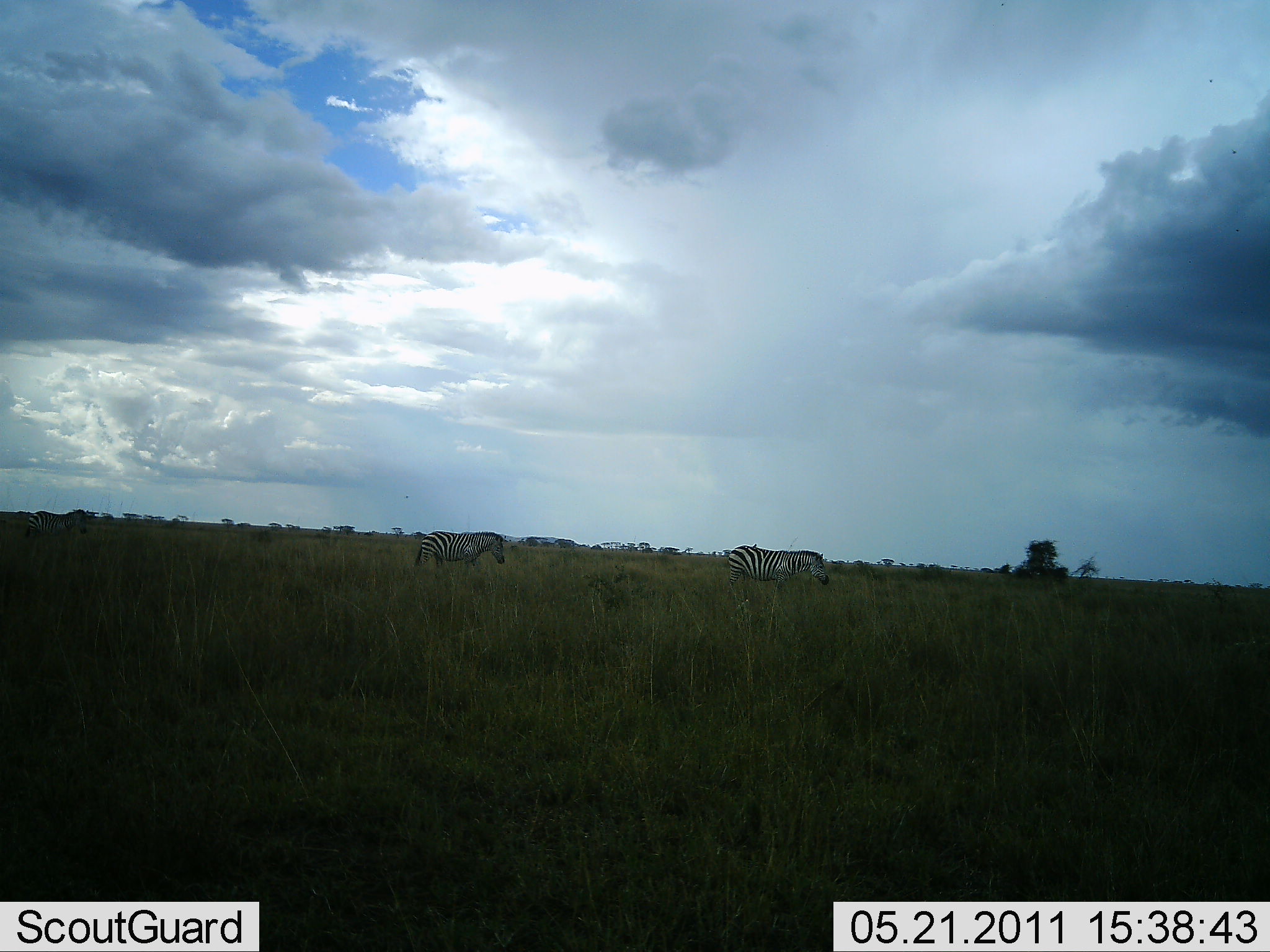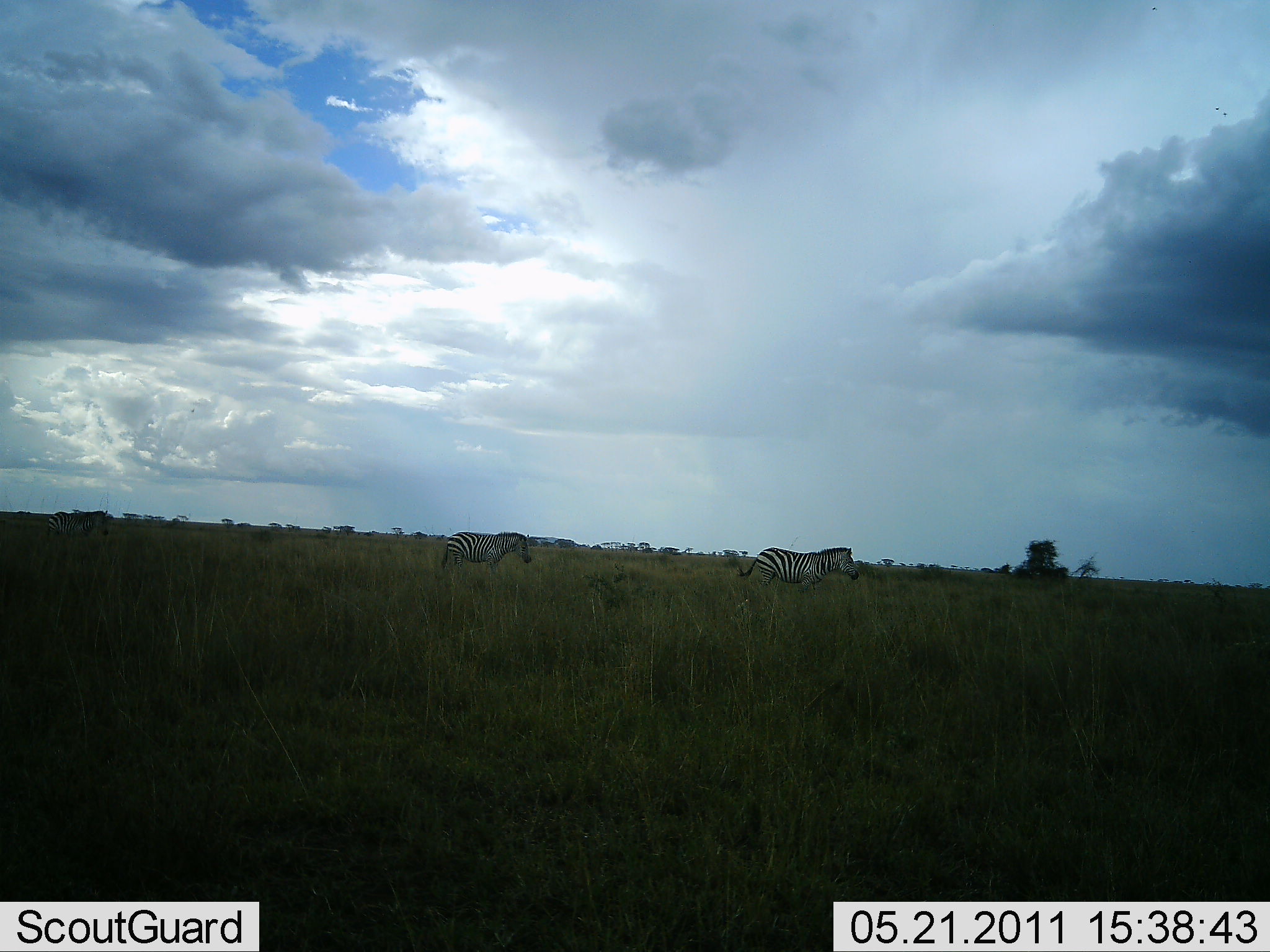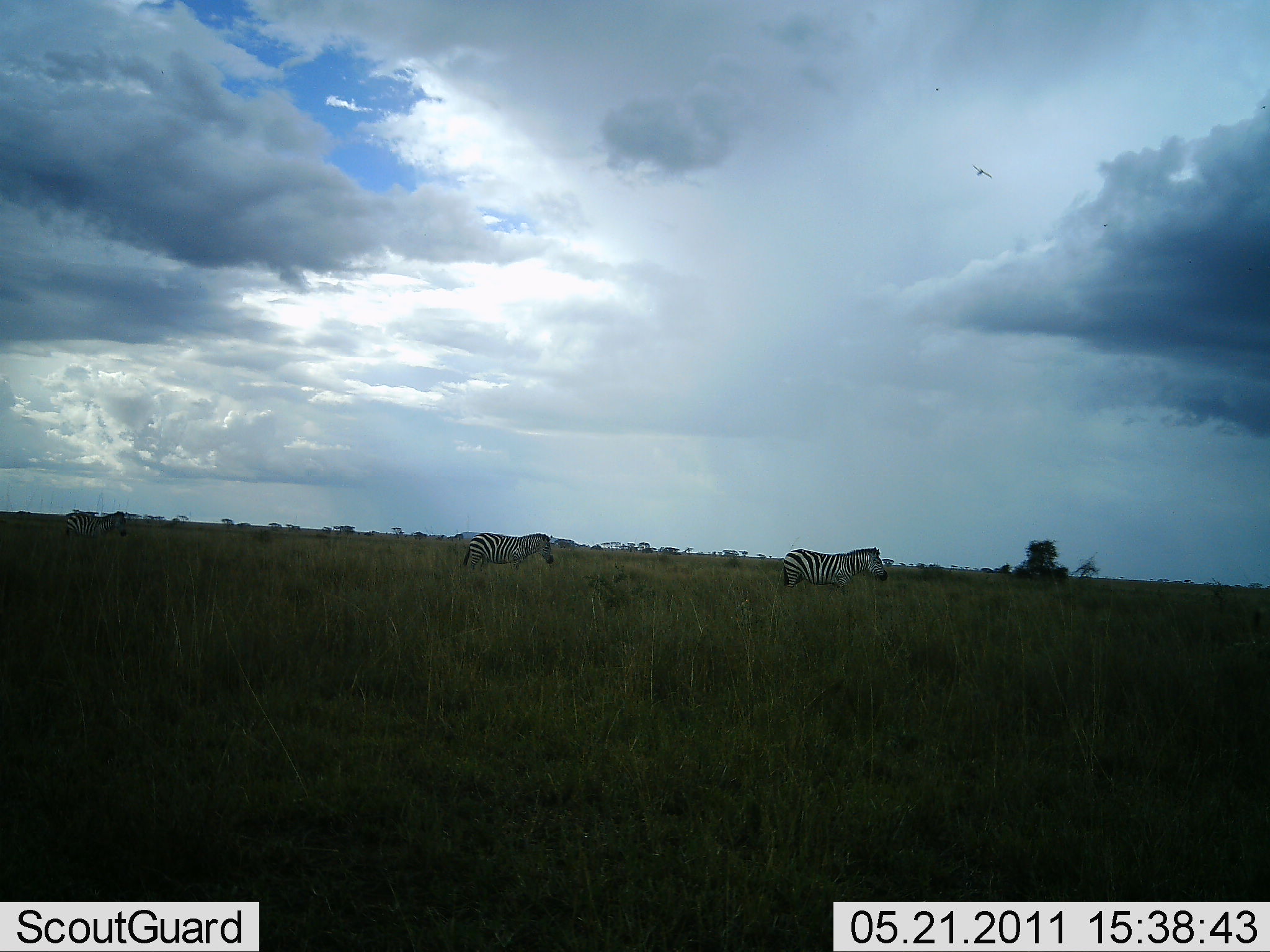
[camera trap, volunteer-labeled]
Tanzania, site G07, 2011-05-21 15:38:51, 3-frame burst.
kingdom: Animalia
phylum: Chordata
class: Mammalia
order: Perissodactyla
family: Equidae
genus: Equus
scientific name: Equus quagga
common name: plains zebra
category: zebra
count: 3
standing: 14%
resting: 0%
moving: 86%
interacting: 0%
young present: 0%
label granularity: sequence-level